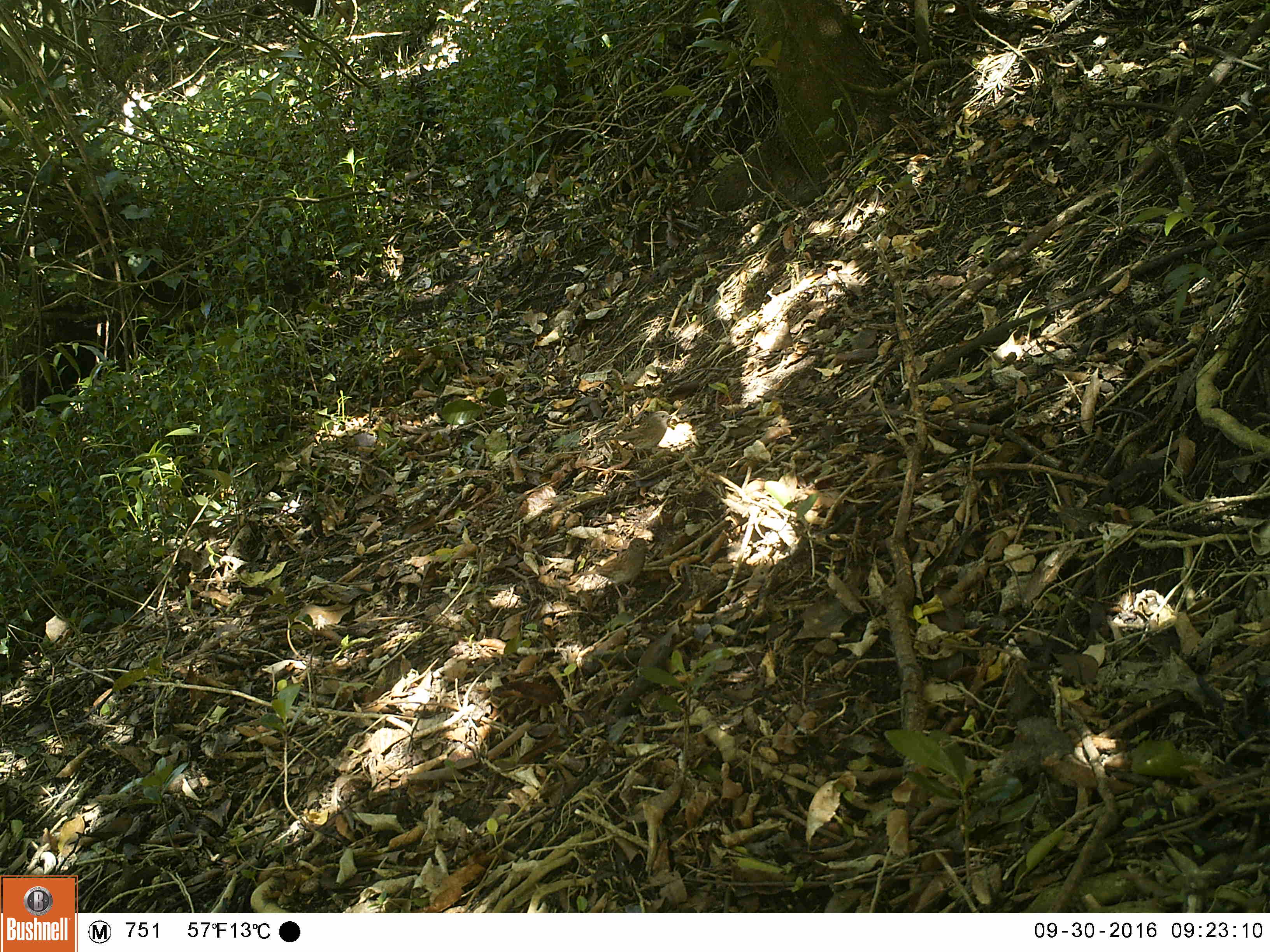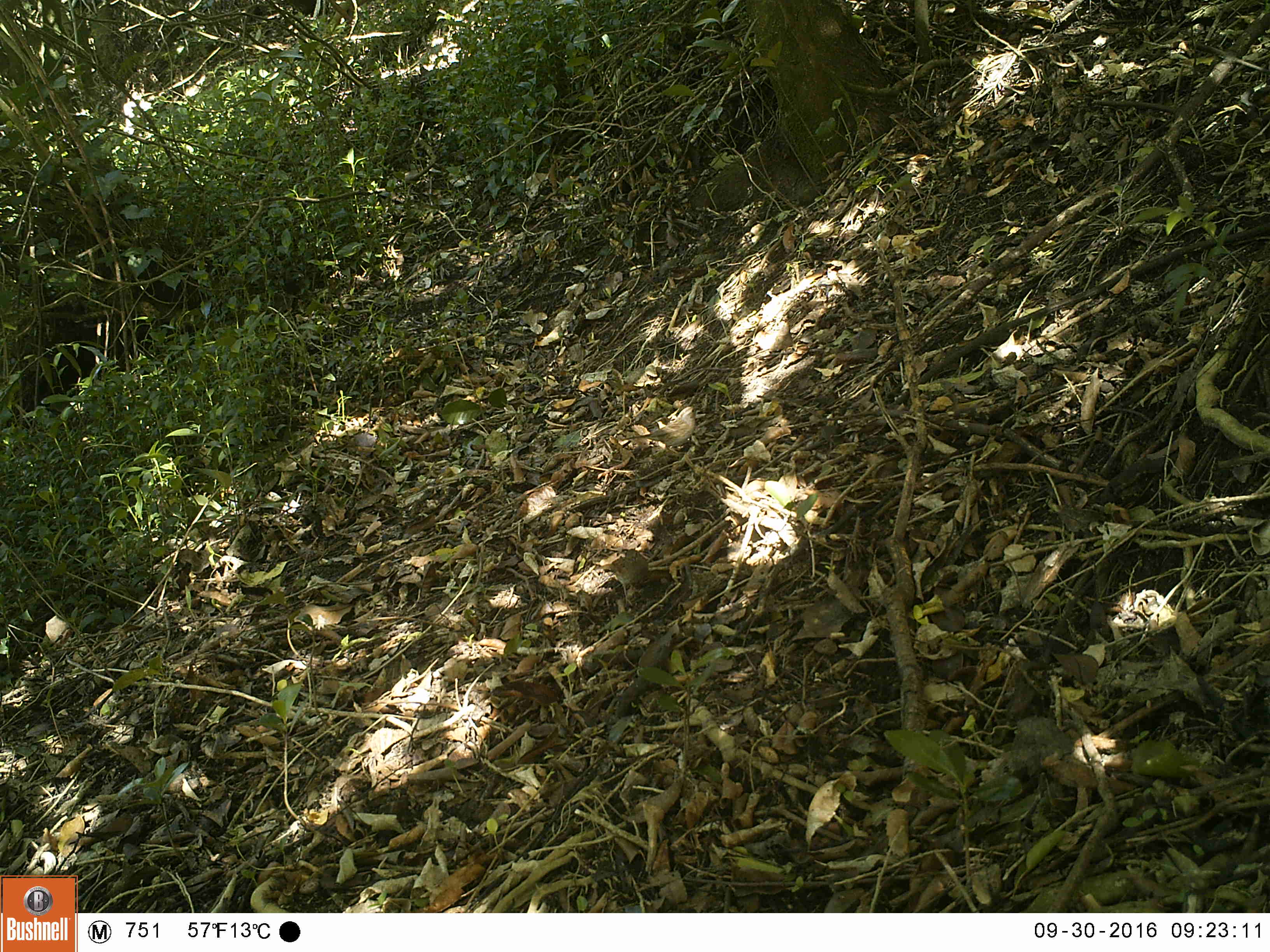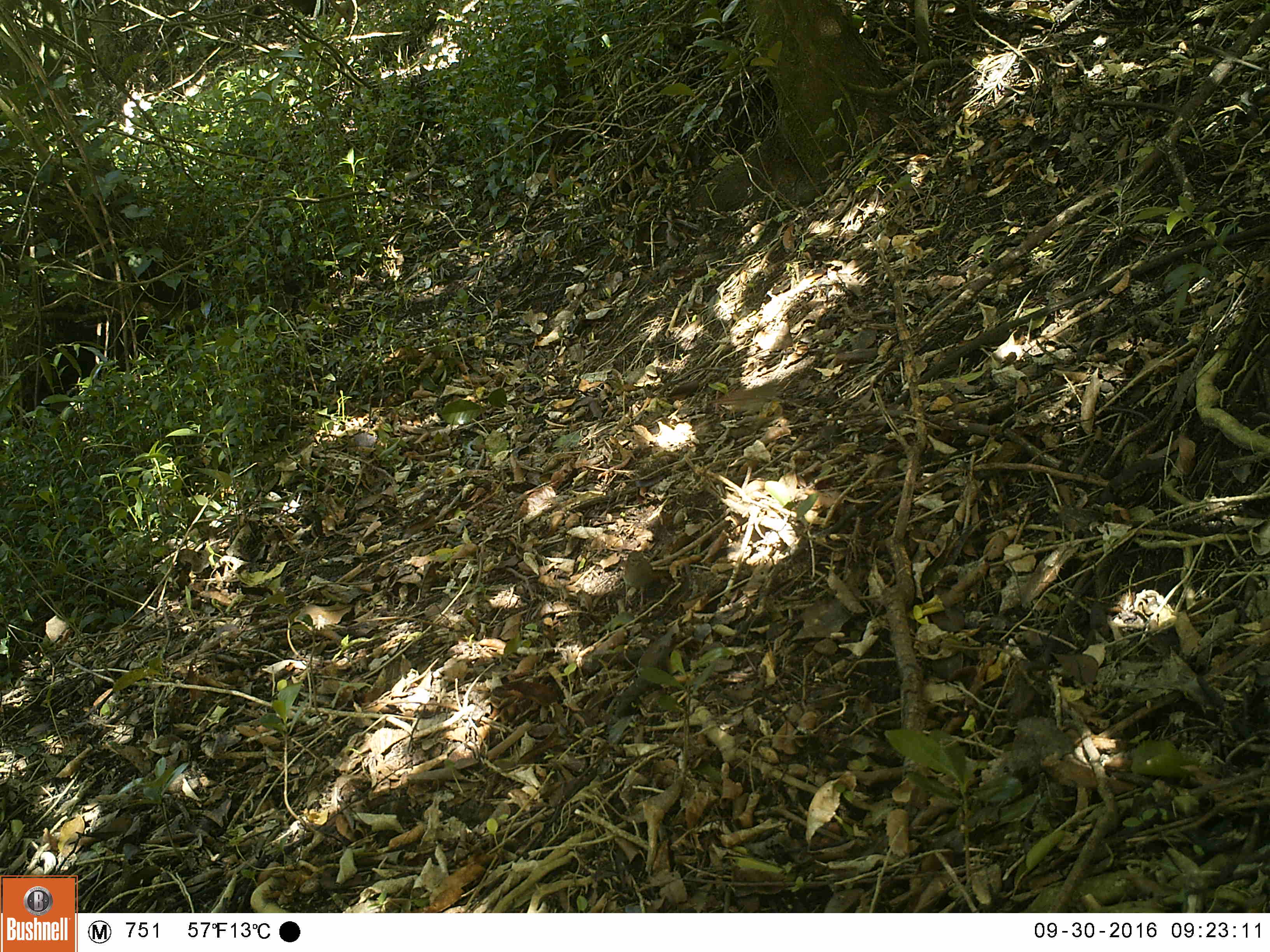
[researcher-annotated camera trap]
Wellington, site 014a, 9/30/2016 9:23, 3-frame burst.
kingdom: Animalia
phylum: Chordata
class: Aves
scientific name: Aves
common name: bird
Bird (Aves).